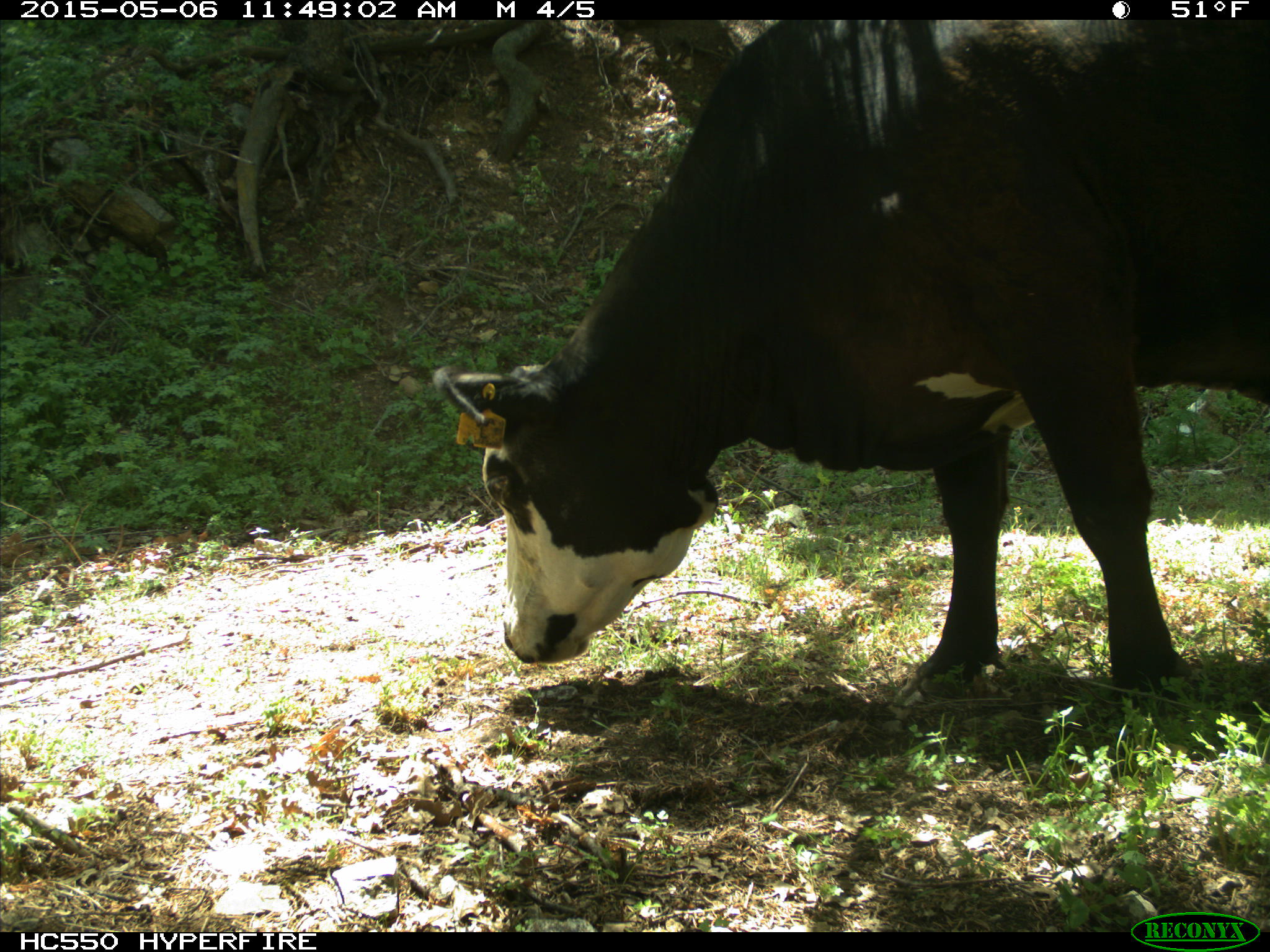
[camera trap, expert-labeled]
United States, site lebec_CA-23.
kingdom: Animalia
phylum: Chordata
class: Mammalia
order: Artiodactyla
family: Bovidae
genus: Bos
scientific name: Bos taurus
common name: domestic cow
Bos taurus (domestic cow).